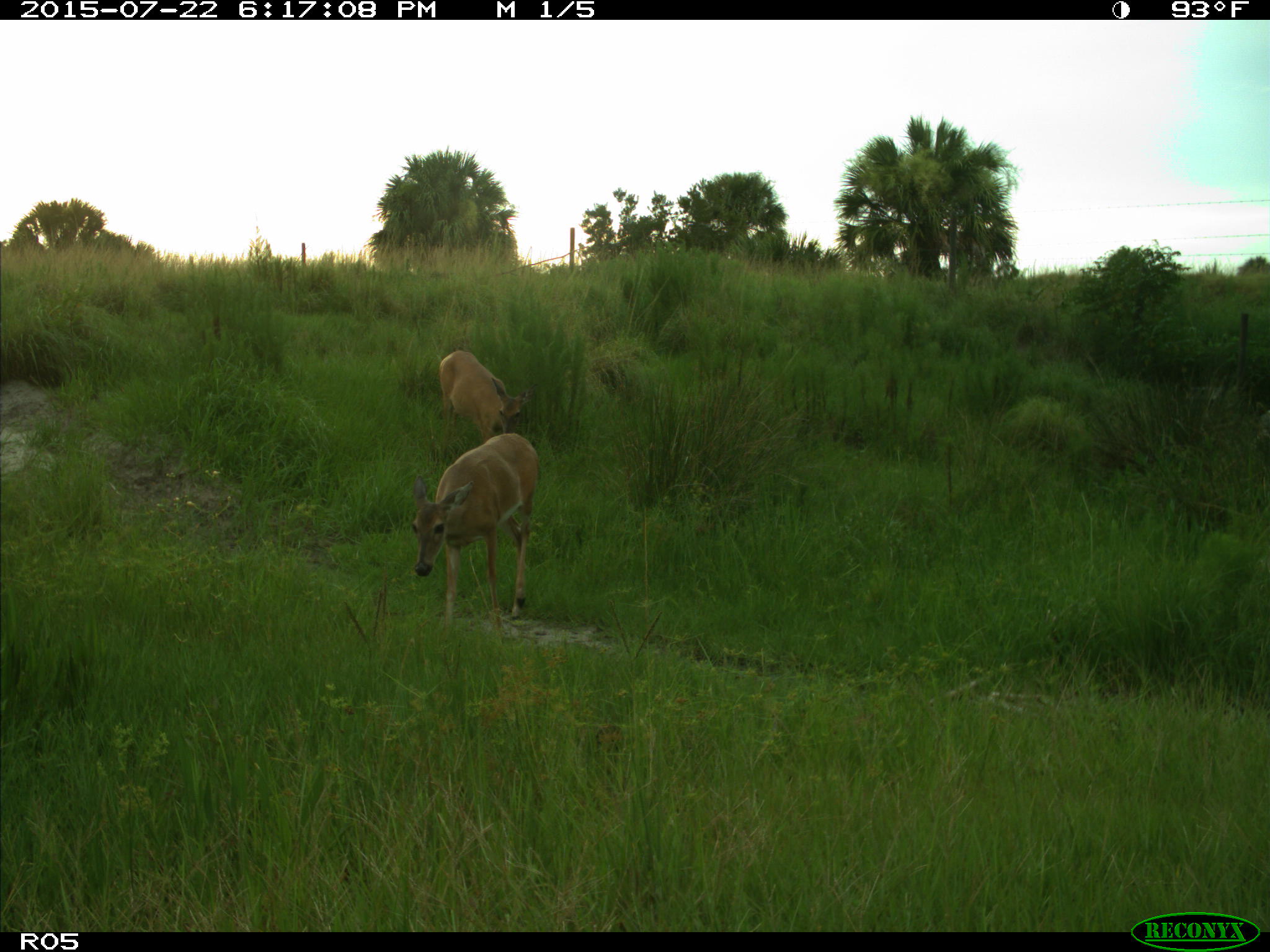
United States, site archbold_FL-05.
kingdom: Animalia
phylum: Chordata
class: Mammalia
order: Artiodactyla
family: Cervidae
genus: Odocoileus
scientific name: Odocoileus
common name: deer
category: unidentified deer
Unidentified deer (deer) (Odocoileus).